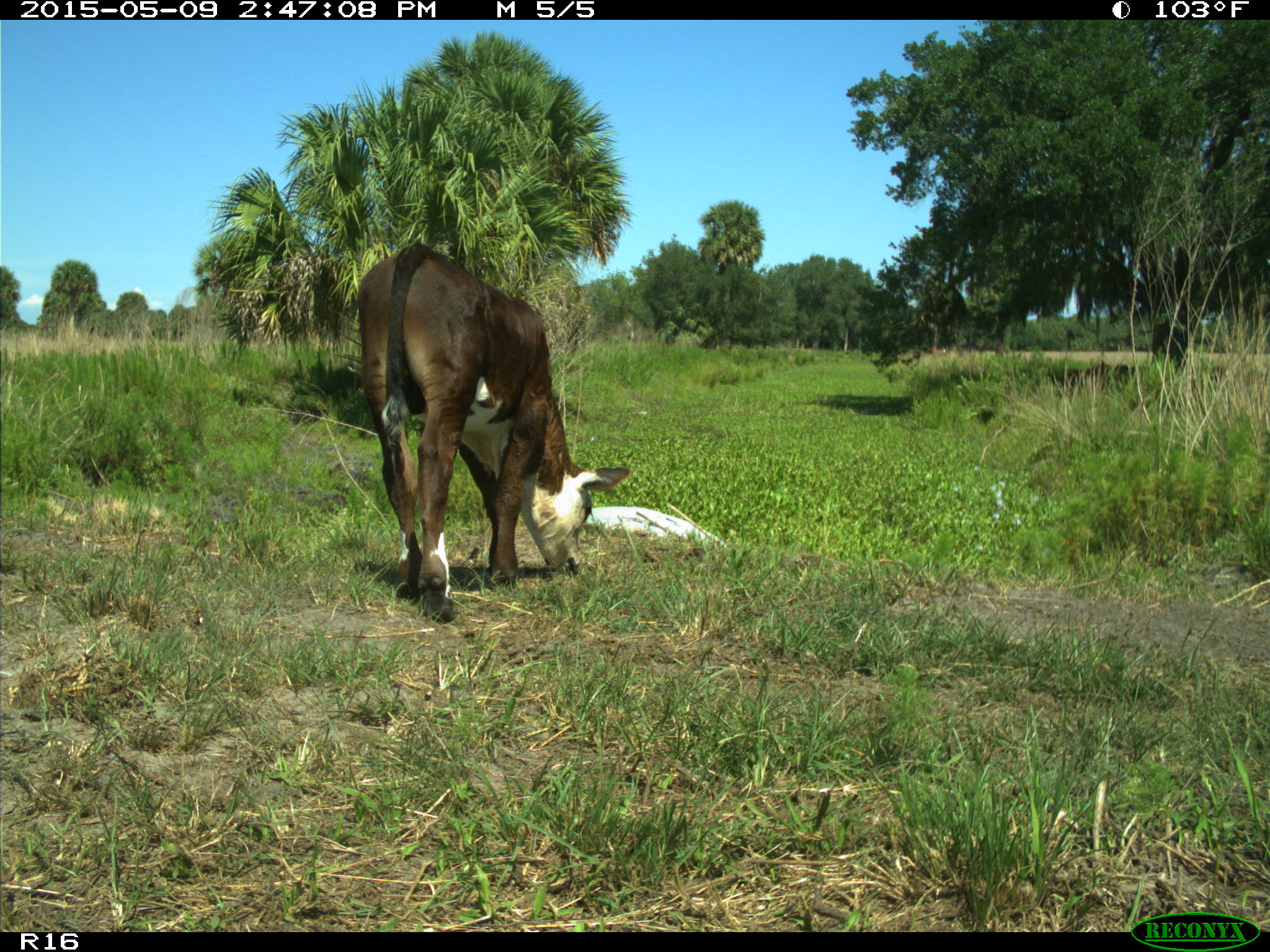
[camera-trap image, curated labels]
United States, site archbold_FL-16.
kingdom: Animalia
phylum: Chordata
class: Mammalia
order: Artiodactyla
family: Bovidae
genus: Bos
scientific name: Bos taurus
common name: domestic cow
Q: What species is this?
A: Bos taurus (domestic cow).